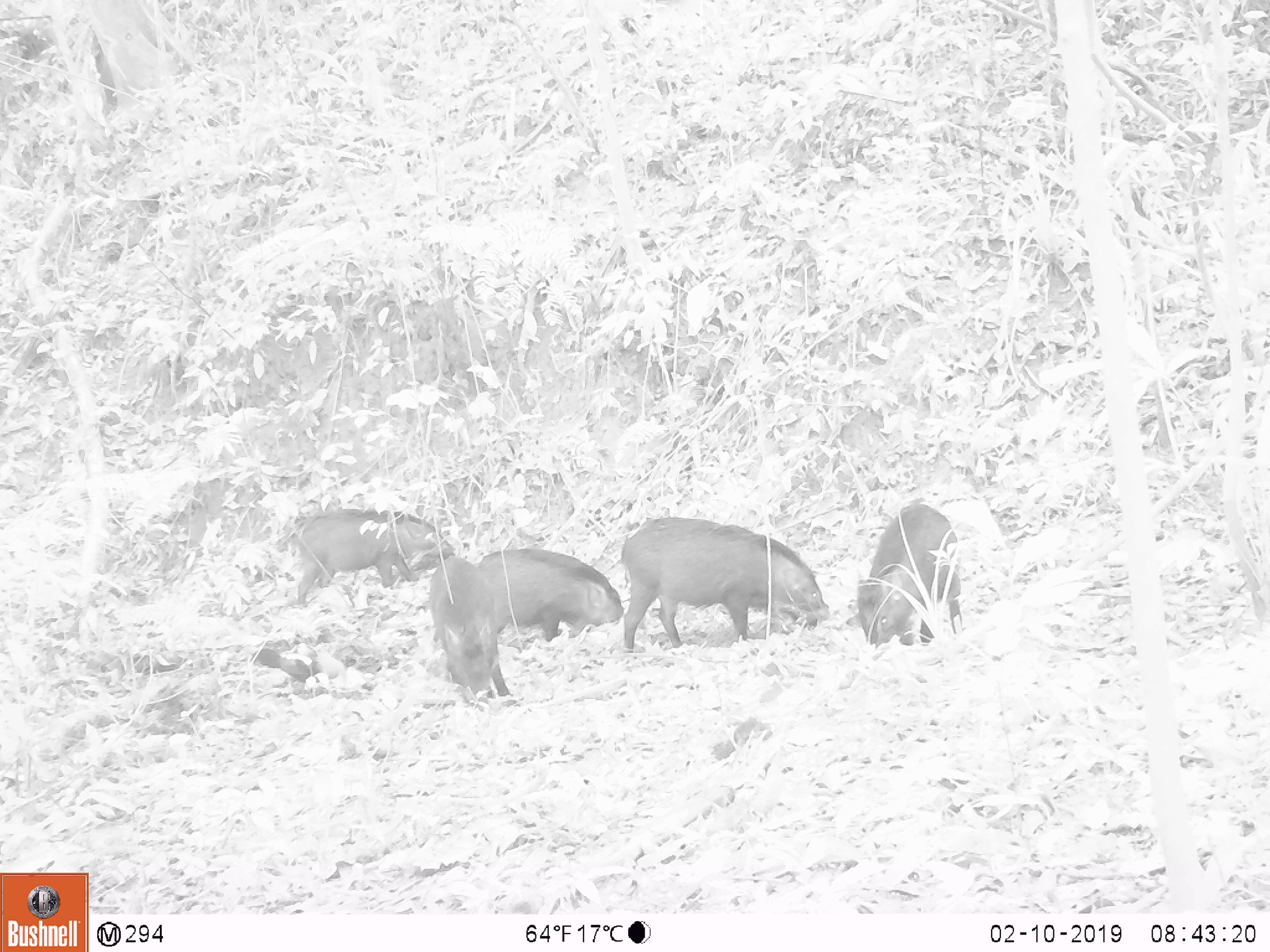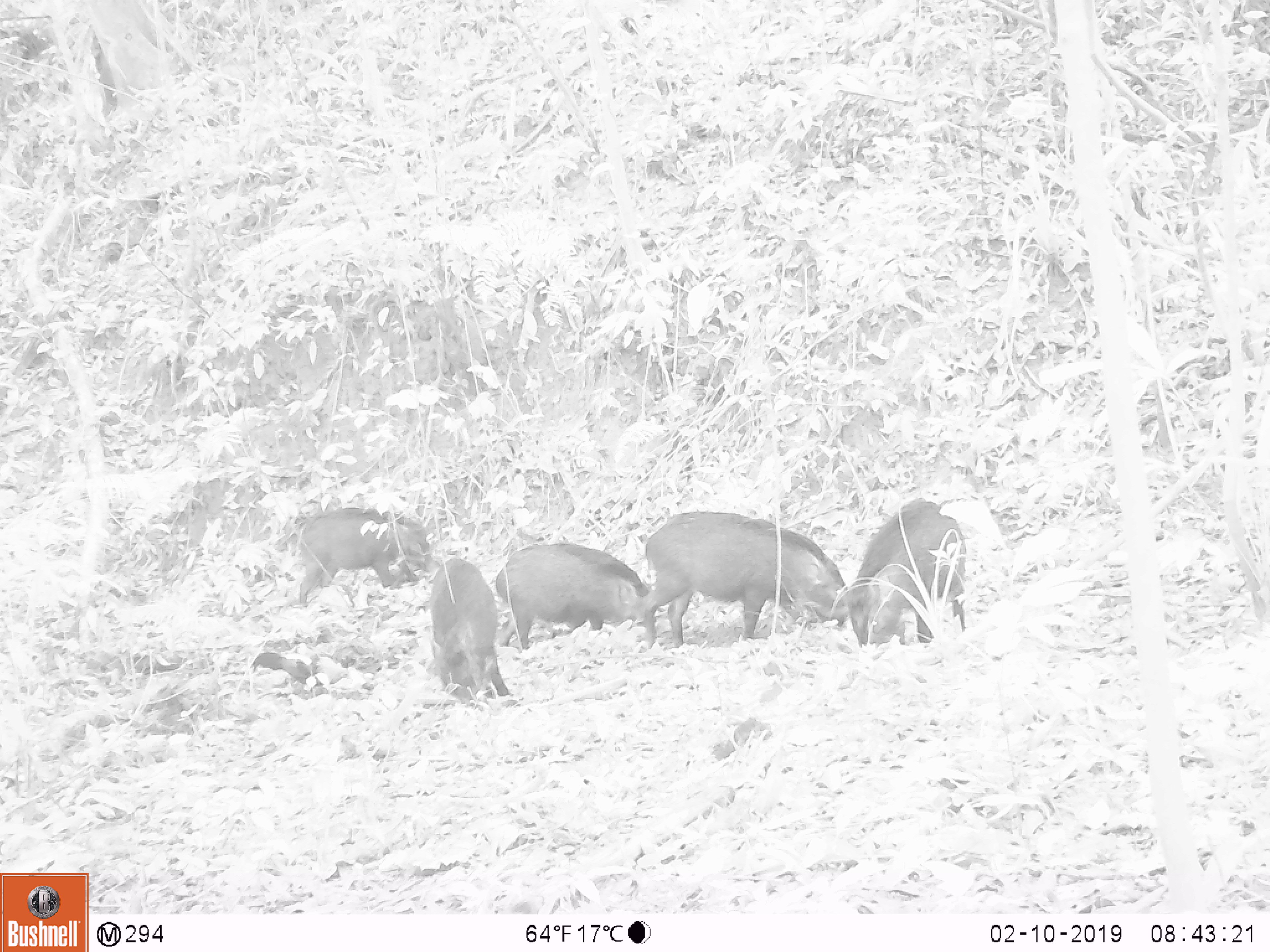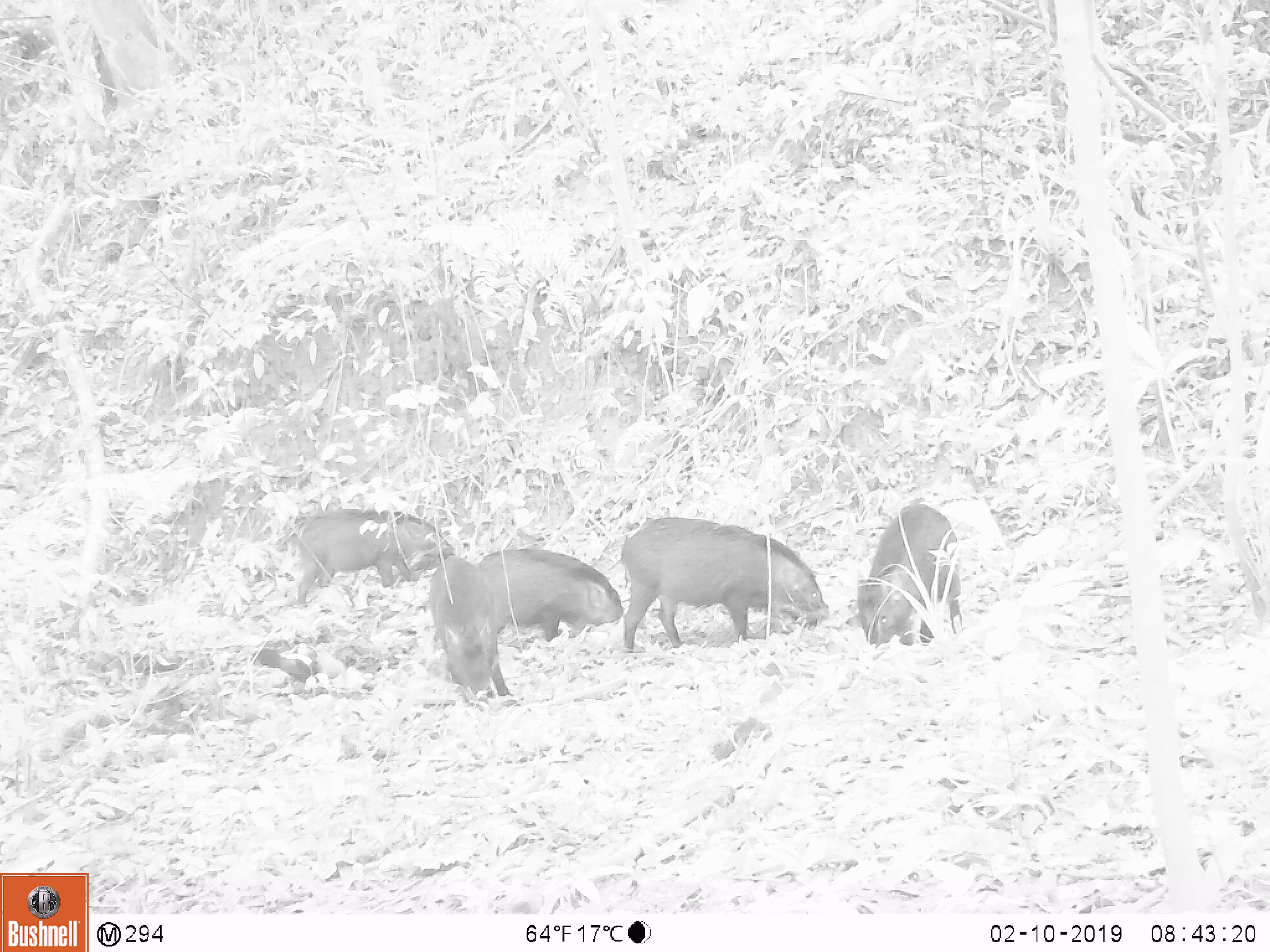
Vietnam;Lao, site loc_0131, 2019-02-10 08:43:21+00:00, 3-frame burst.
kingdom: Animalia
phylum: Chordata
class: Aves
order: Galliformes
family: Phasianidae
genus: Gallus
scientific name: Gallus gallus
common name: red junglefowl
Red junglefowl (Gallus gallus). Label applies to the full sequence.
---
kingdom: Animalia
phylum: Chordata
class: Mammalia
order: Artiodactyla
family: Suidae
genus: Sus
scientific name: Sus scrofa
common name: eurasian wild pig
Eurasian wild pig (Sus scrofa). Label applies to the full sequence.